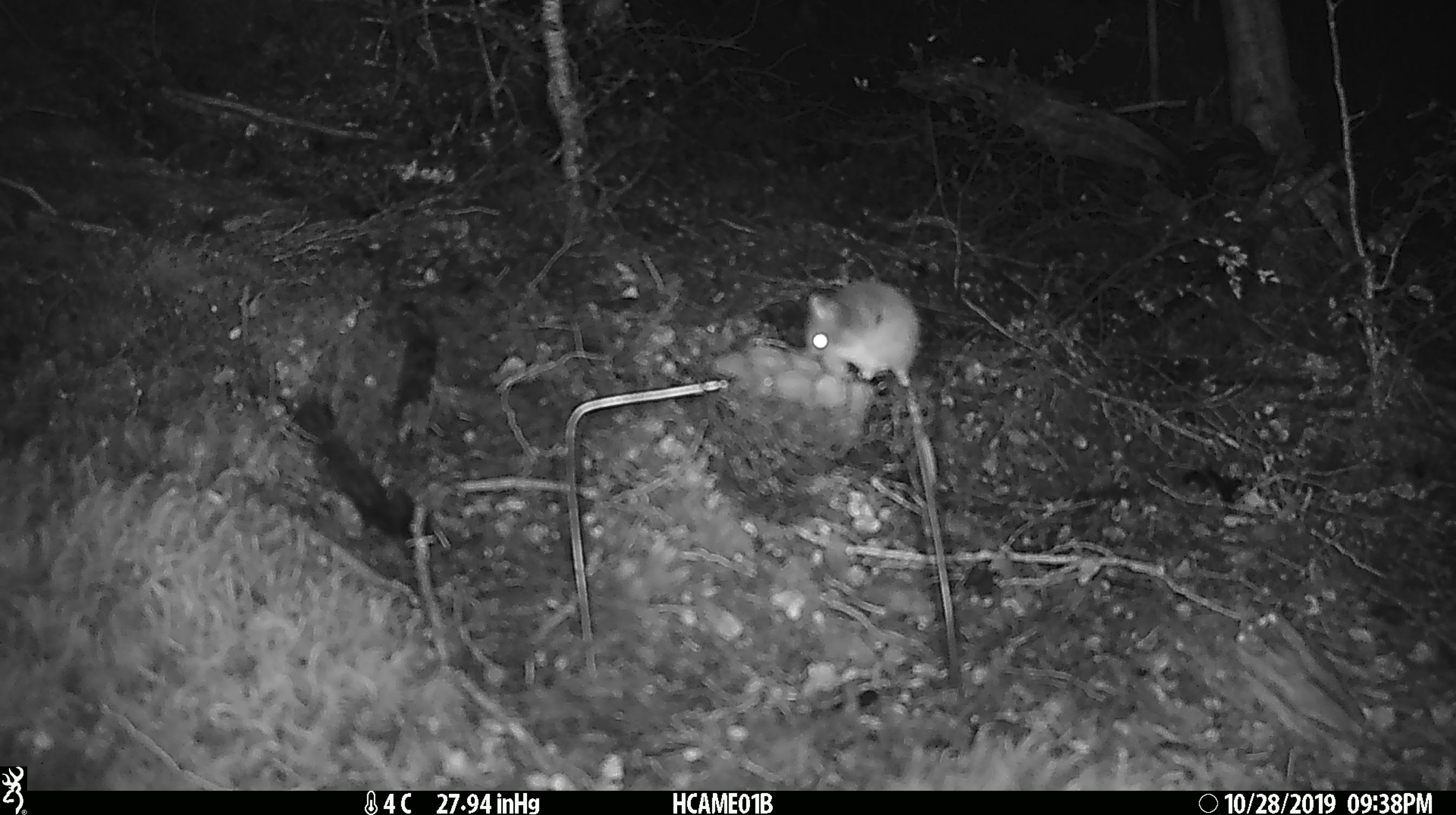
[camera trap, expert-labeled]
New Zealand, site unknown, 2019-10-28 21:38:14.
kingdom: Animalia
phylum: Chordata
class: Mammalia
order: Rodentia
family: Muridae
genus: Mus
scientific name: Mus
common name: mouse